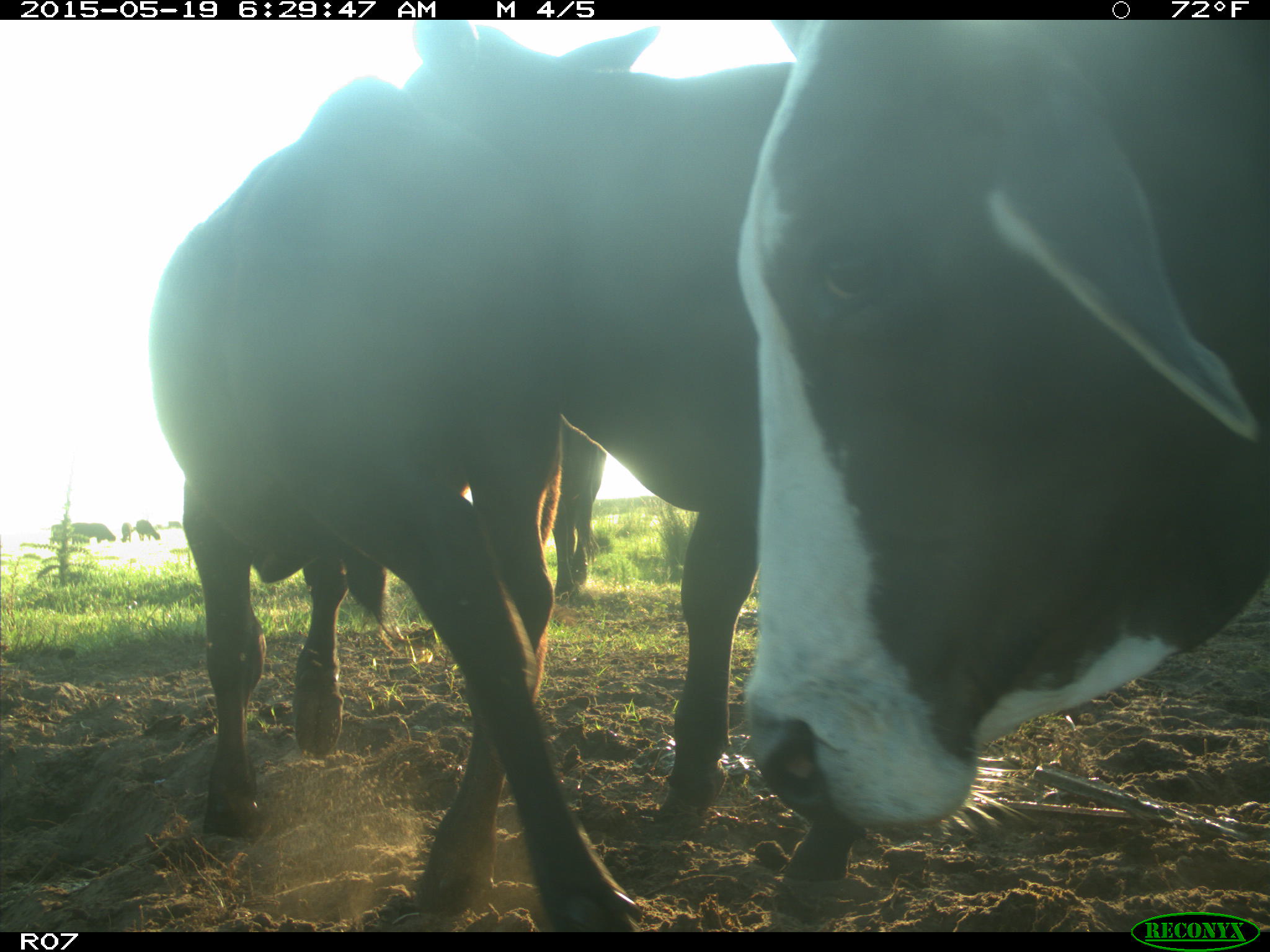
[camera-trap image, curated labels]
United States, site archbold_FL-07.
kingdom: Animalia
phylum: Chordata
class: Mammalia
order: Artiodactyla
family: Bovidae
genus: Bos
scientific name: Bos taurus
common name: domestic cow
Bos taurus (domestic cow).